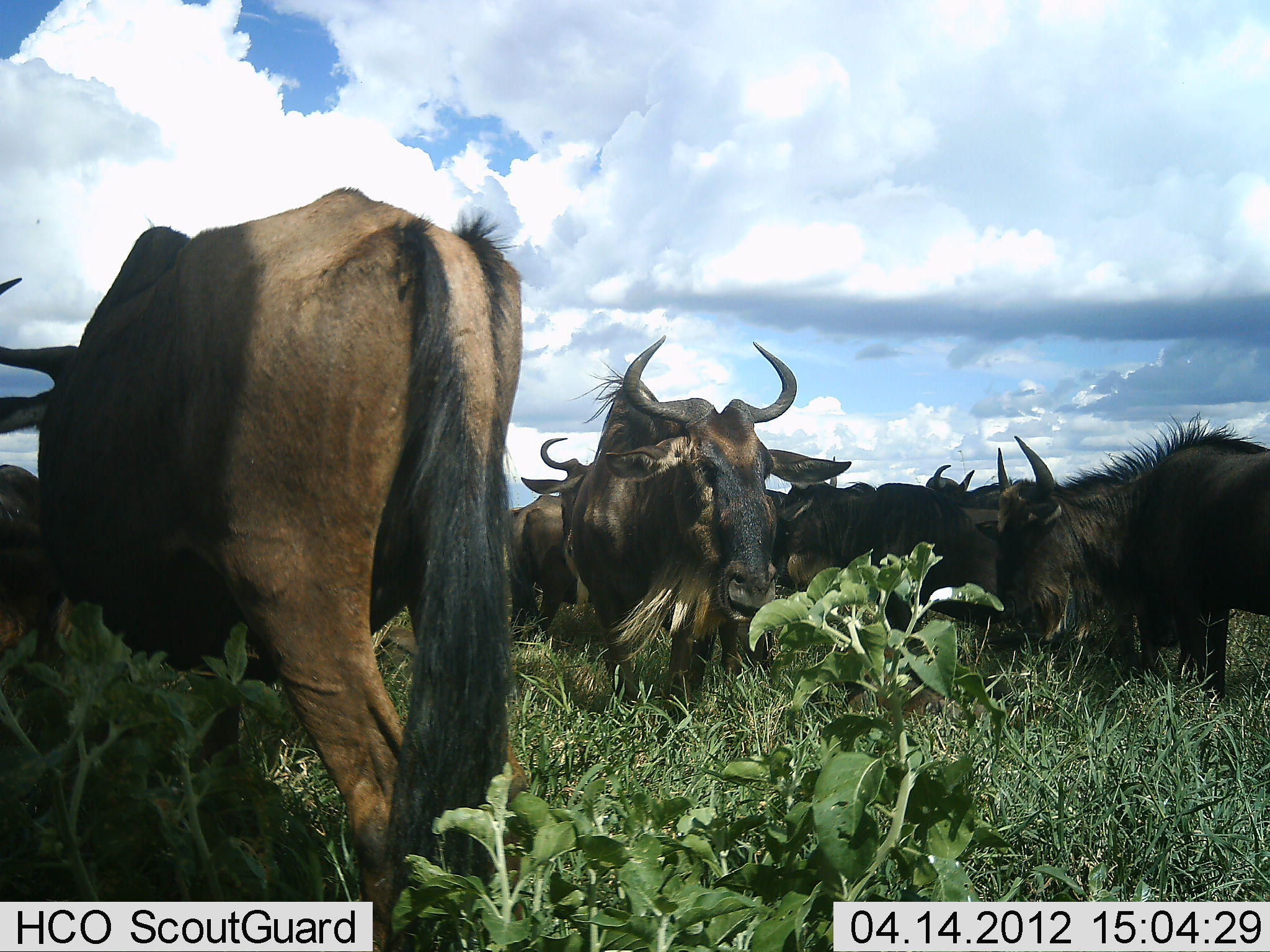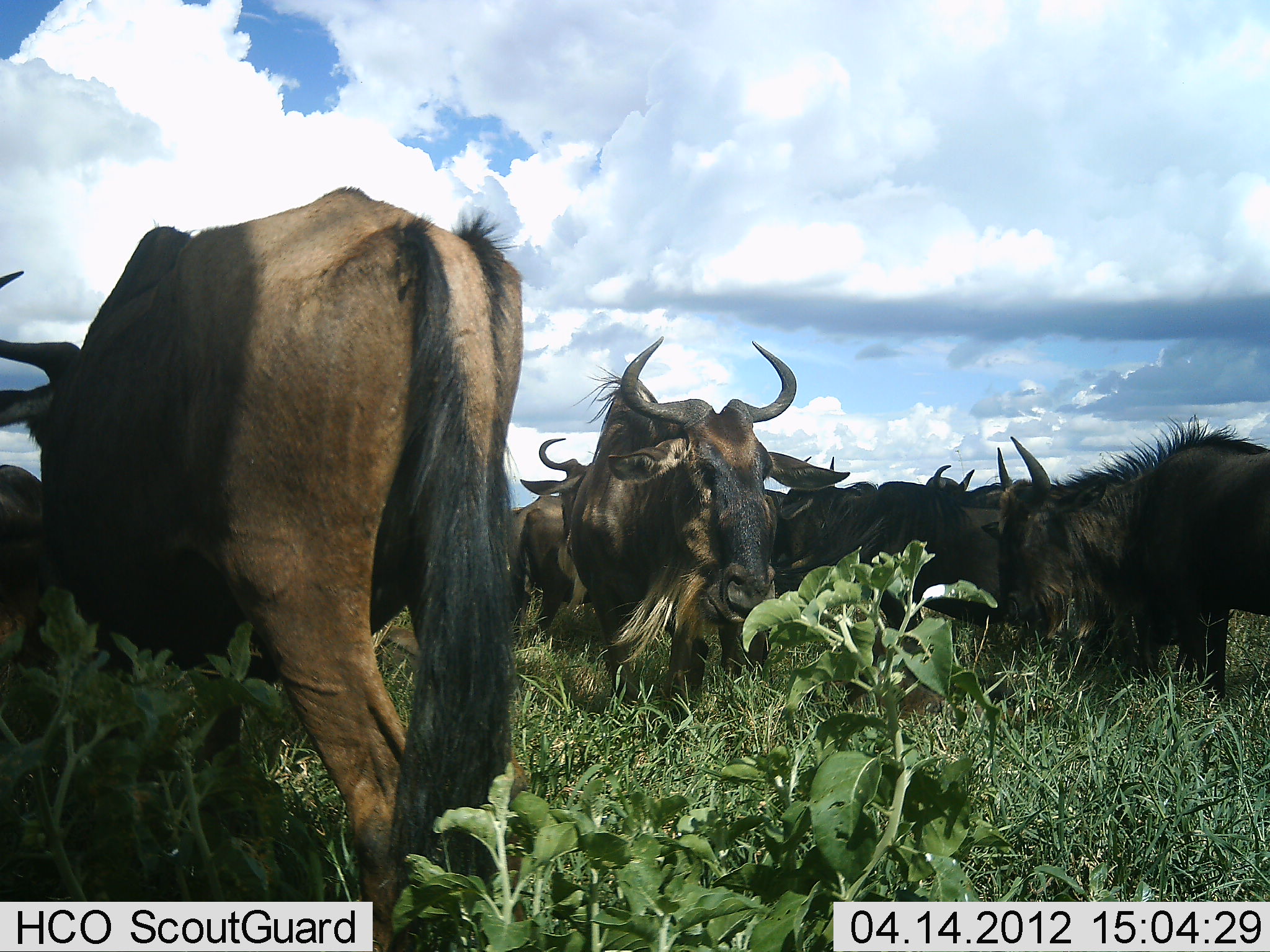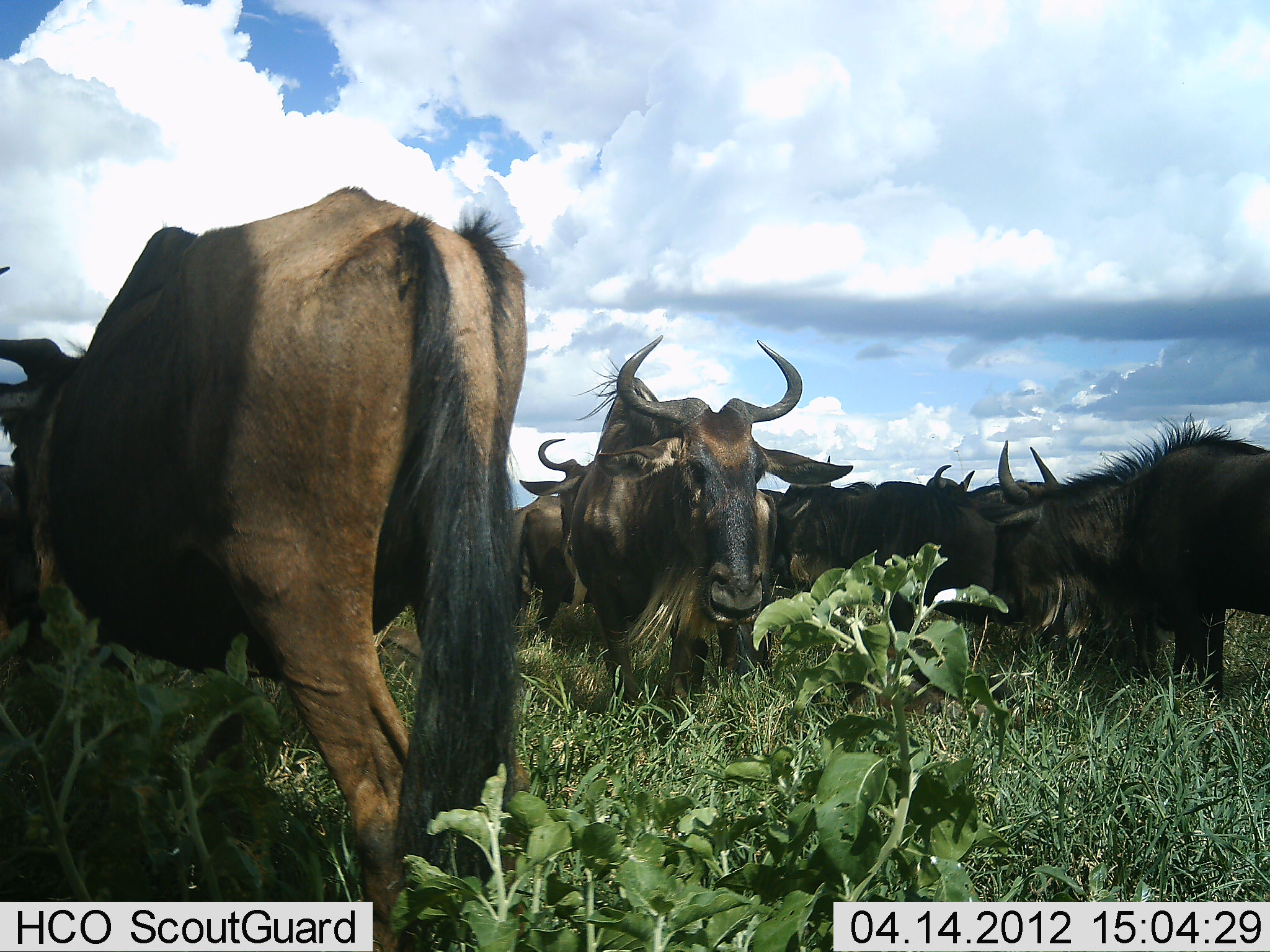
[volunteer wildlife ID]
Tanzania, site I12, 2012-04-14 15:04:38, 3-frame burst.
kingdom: Animalia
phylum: Chordata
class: Mammalia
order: Artiodactyla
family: Bovidae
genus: Connochaetes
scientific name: Connochaetes taurinus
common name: blue wildebeest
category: wildebeest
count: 8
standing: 73%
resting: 14%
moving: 9%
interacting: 0%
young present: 0%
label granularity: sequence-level